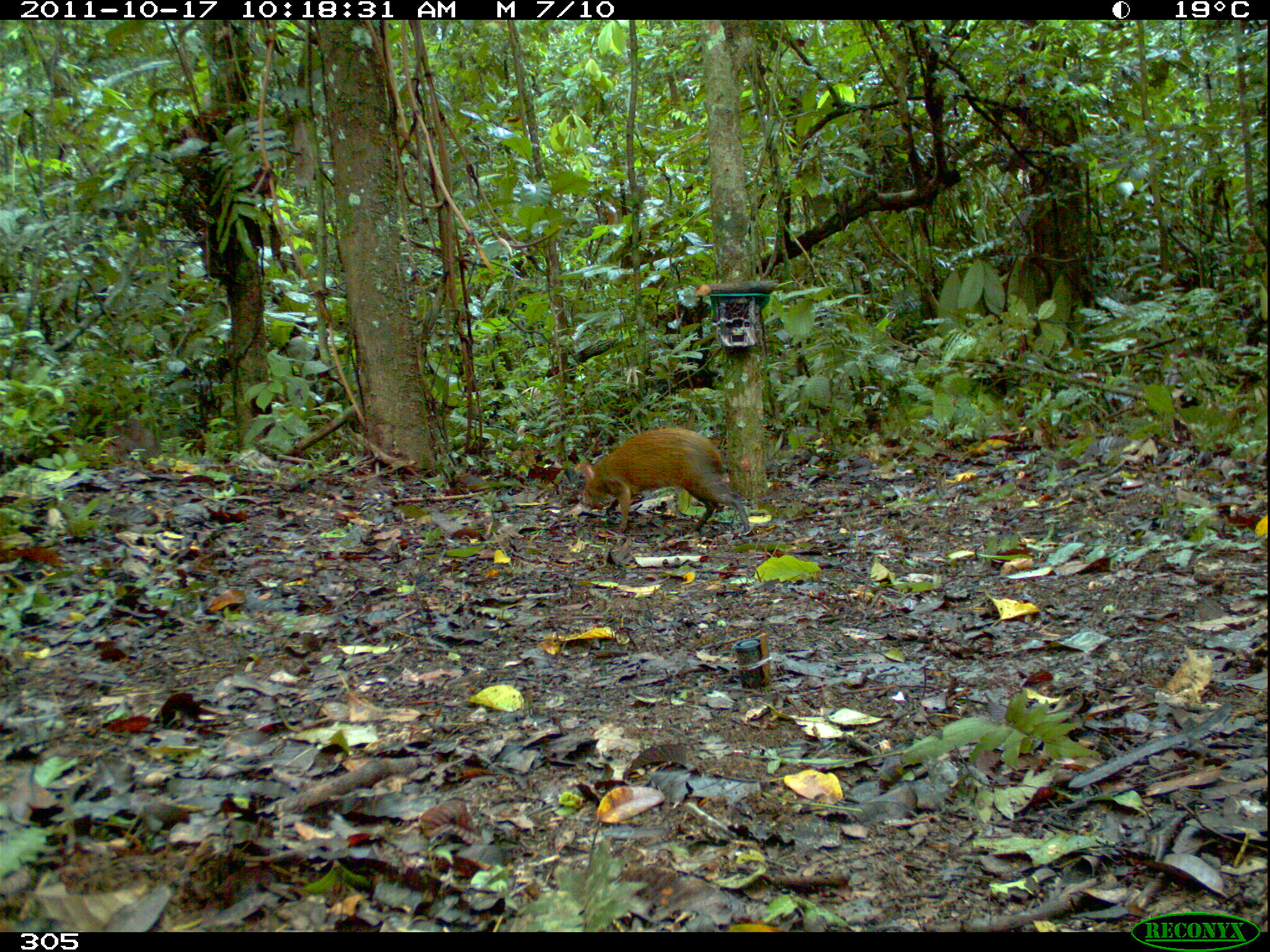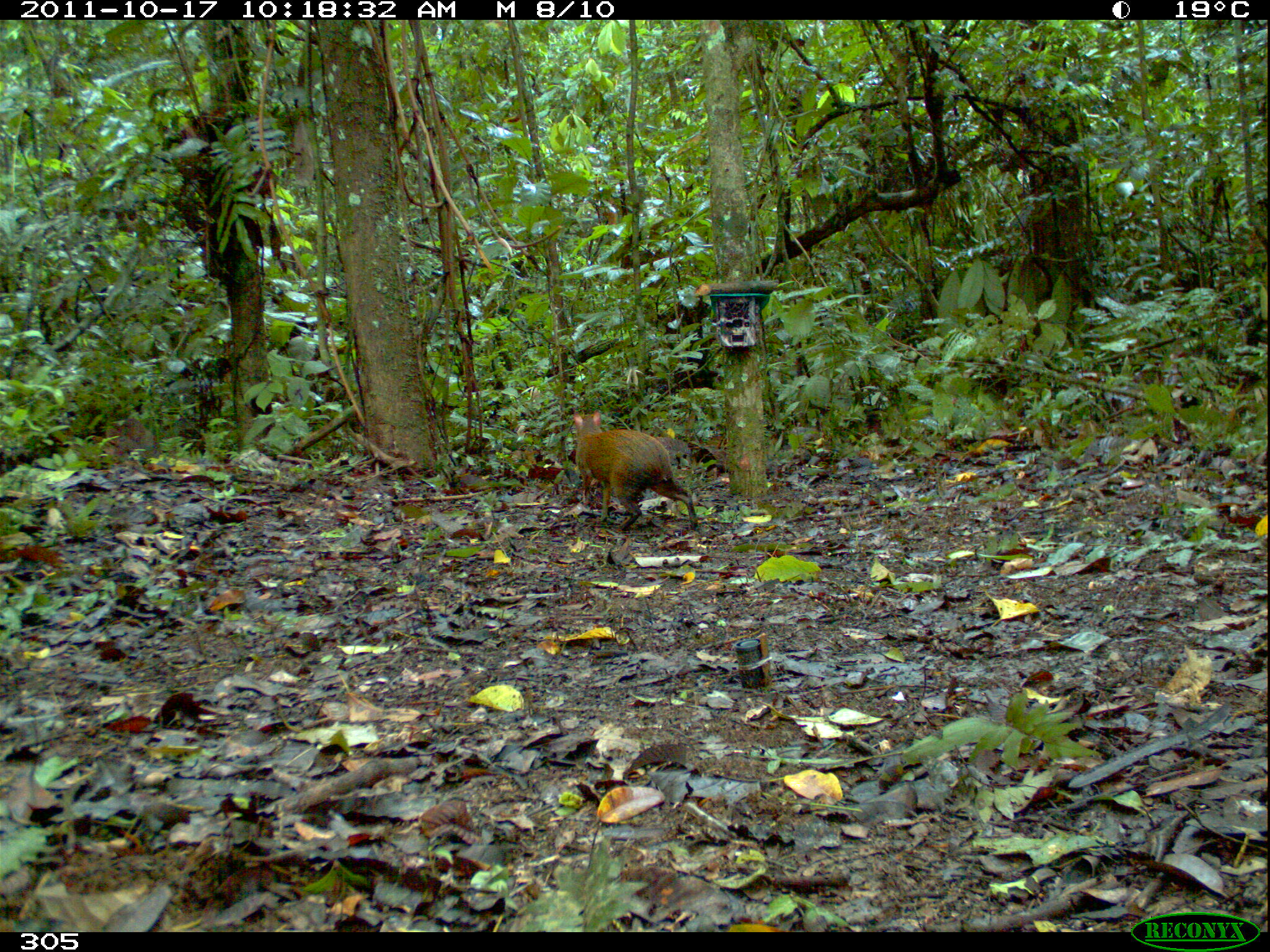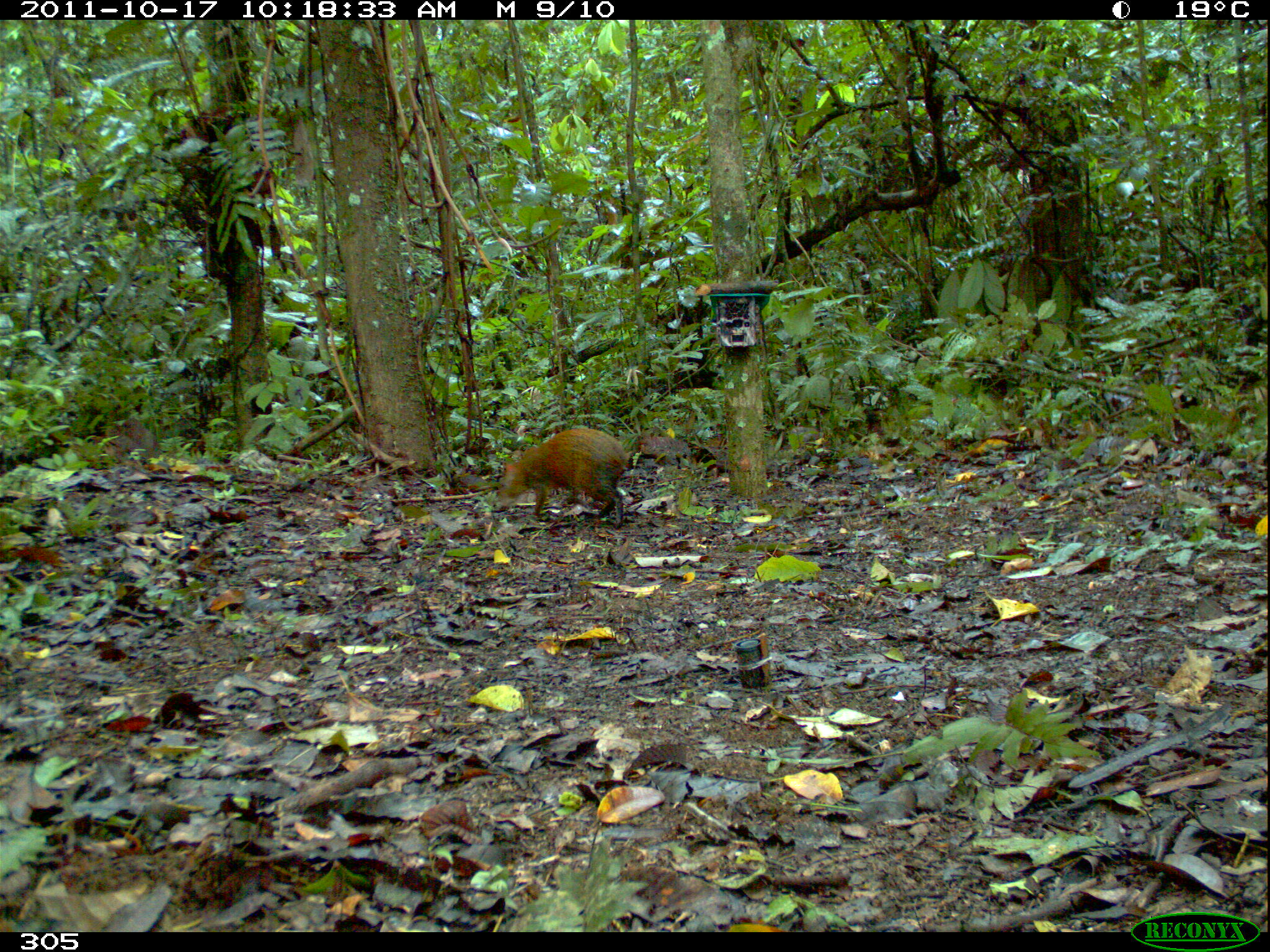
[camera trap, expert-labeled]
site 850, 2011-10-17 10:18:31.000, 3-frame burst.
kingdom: Animalia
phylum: Chordata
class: Mammalia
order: Rodentia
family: Dasyproctidae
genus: Dasyprocta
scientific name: Dasyprocta punctata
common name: central american agouti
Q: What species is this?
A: Dasyprocta punctata (central american agouti).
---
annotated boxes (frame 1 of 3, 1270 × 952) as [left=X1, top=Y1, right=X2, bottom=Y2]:
dasyprocta punctata: [left=580, top=428, right=751, bottom=537]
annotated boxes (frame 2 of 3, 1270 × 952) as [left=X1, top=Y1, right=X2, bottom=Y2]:
dasyprocta punctata: [left=573, top=410, right=699, bottom=532]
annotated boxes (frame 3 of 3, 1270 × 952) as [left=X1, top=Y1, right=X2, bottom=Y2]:
dasyprocta punctata: [left=496, top=428, right=631, bottom=529]